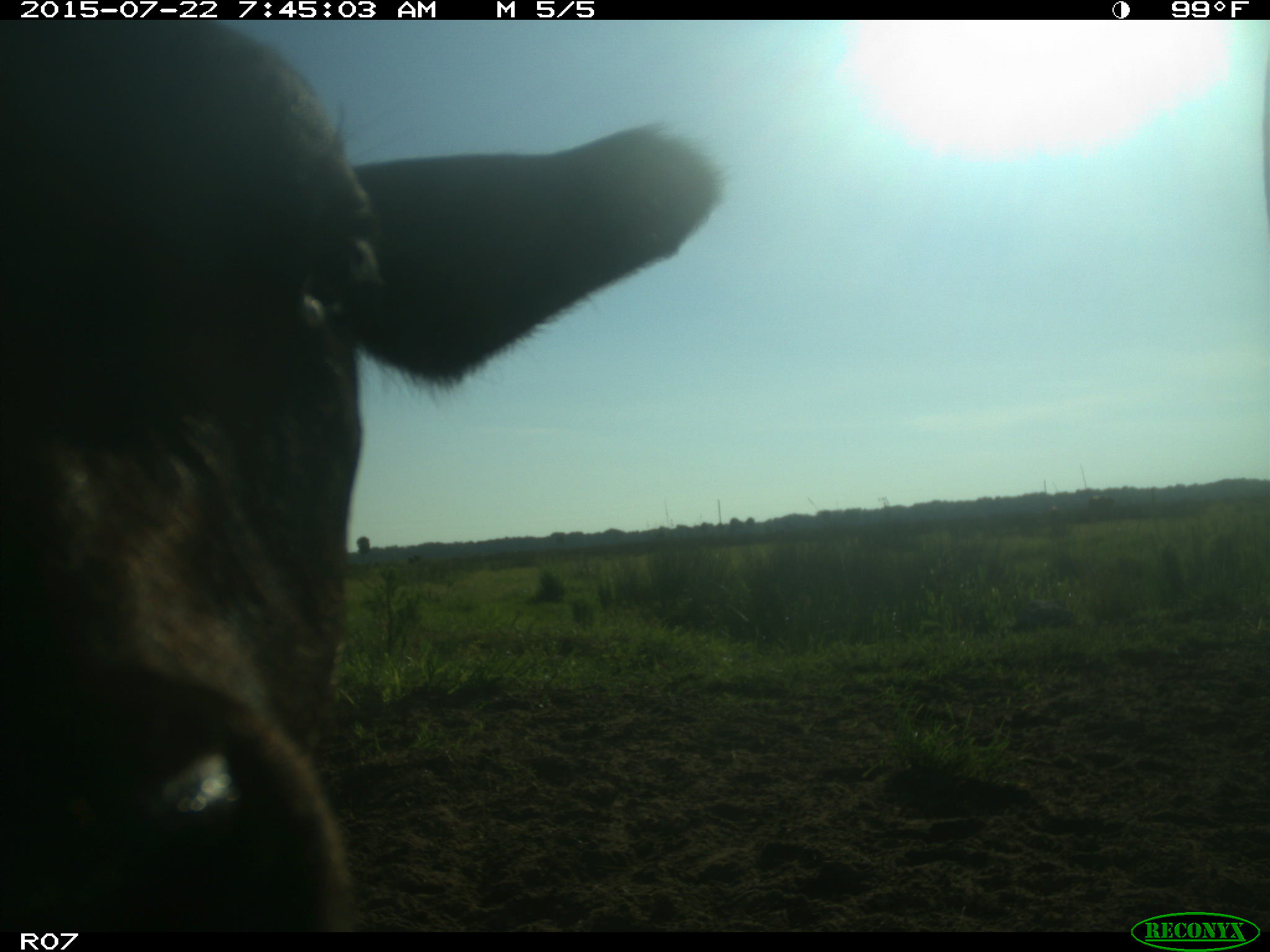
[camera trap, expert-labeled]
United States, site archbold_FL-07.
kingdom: Animalia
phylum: Chordata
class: Mammalia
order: Artiodactyla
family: Cervidae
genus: Odocoileus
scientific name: Odocoileus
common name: deer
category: unidentified deer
Unidentified deer (deer) (Odocoileus).